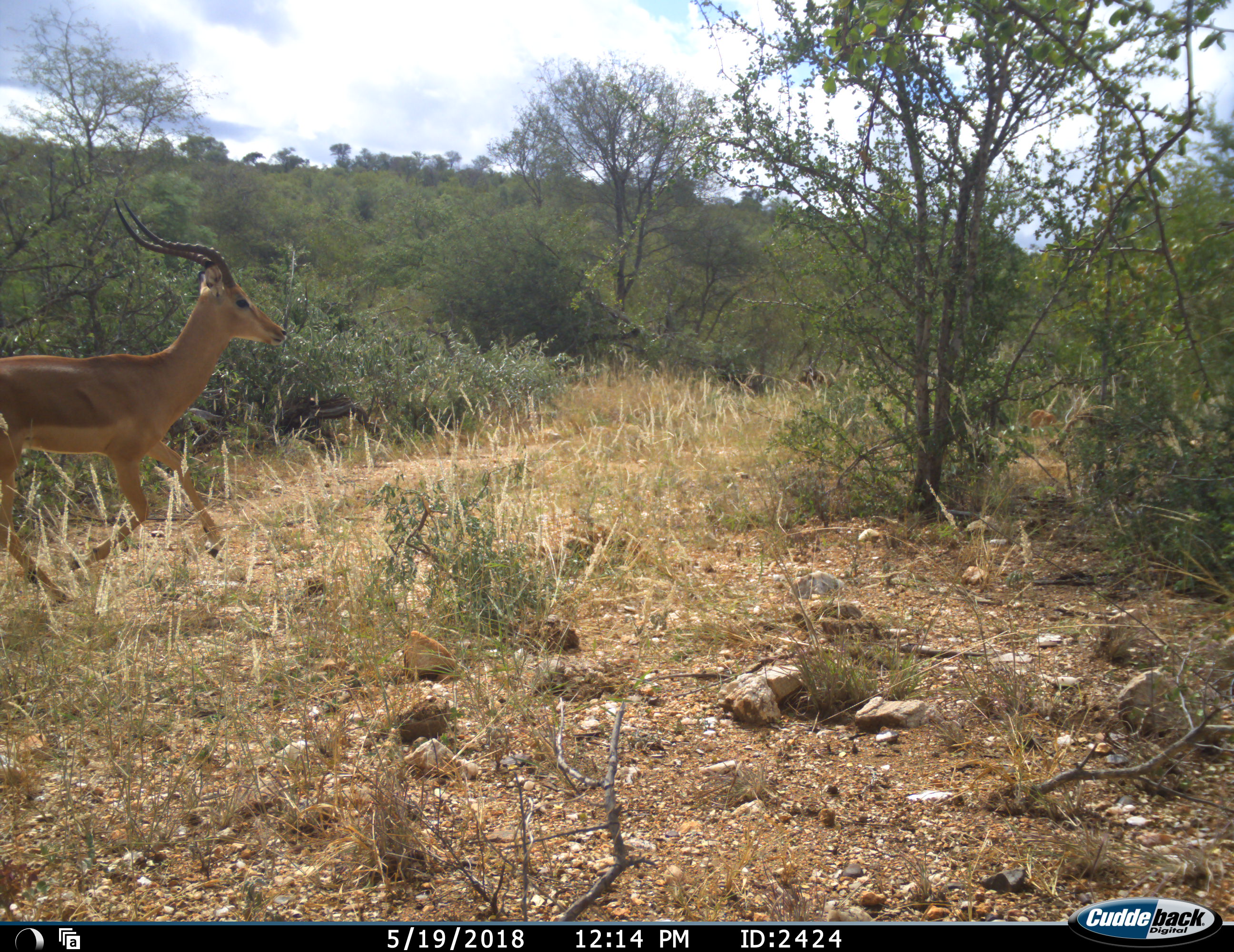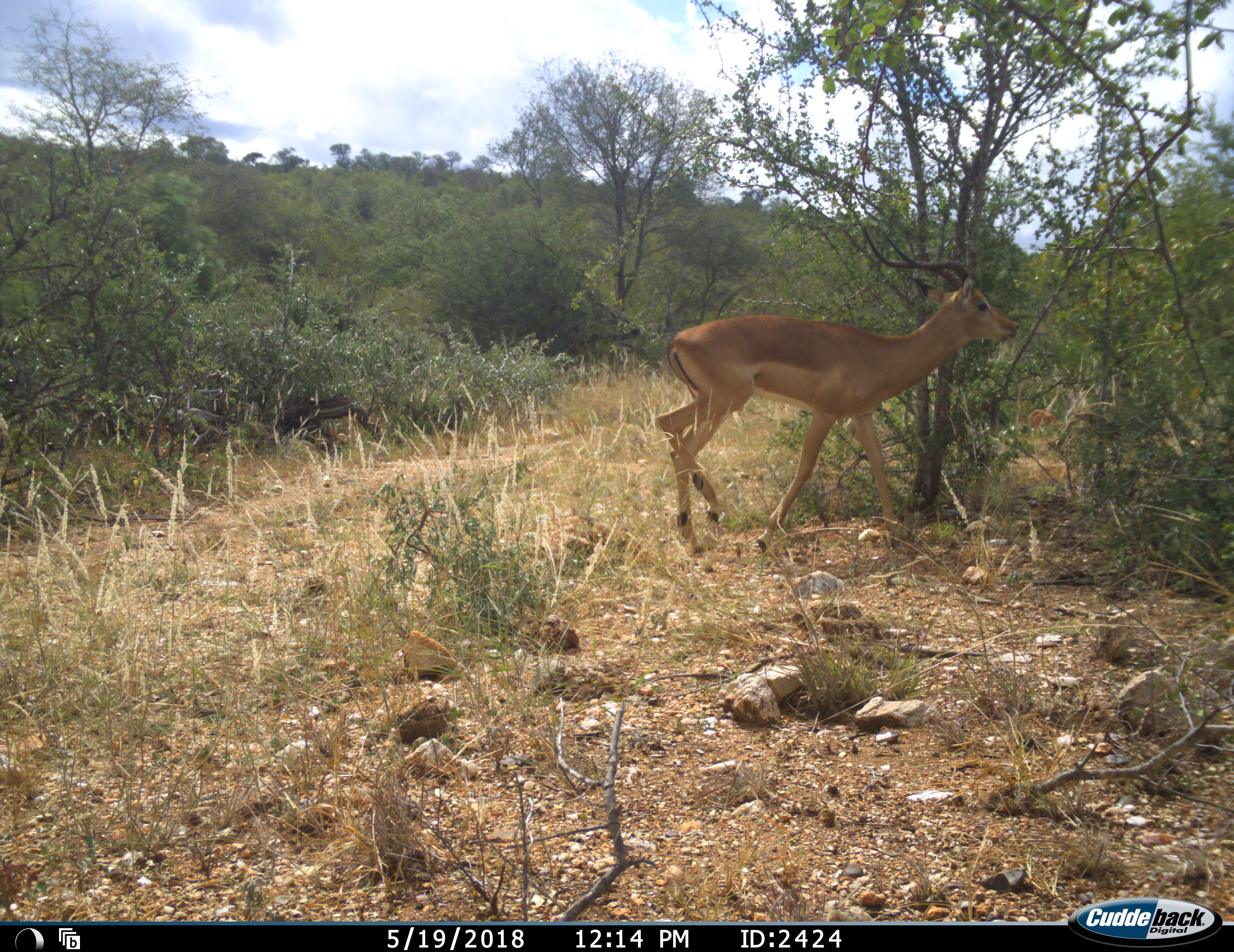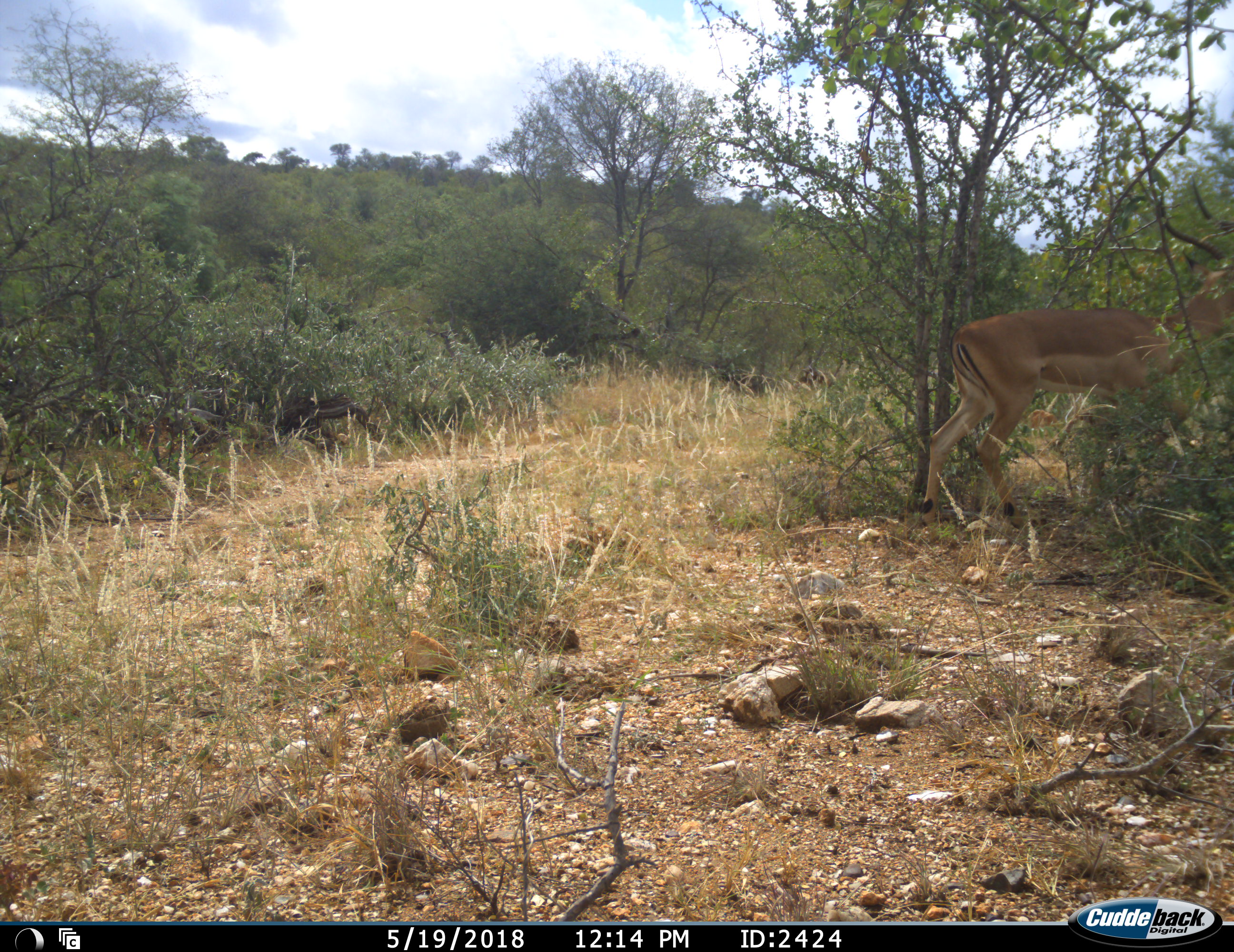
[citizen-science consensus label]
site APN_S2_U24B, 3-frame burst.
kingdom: Animalia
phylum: Chordata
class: Mammalia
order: Artiodactyla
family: Bovidae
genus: Aepyceros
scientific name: Aepyceros melampus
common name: impala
Impala (Aepyceros melampus), count 1. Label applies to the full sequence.